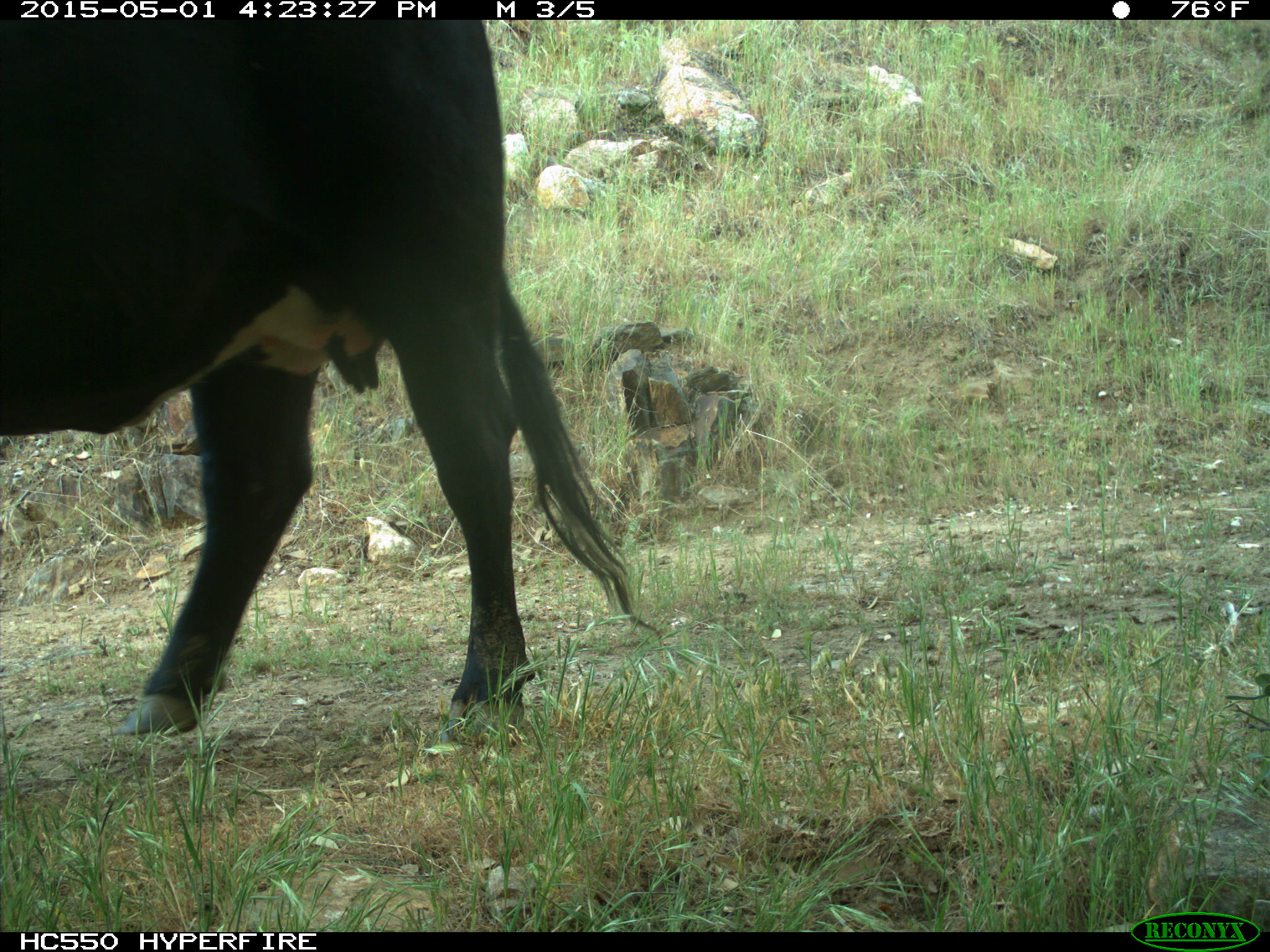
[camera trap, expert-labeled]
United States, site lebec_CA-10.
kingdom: Animalia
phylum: Chordata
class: Mammalia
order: Artiodactyla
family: Bovidae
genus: Bos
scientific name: Bos taurus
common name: domestic cow